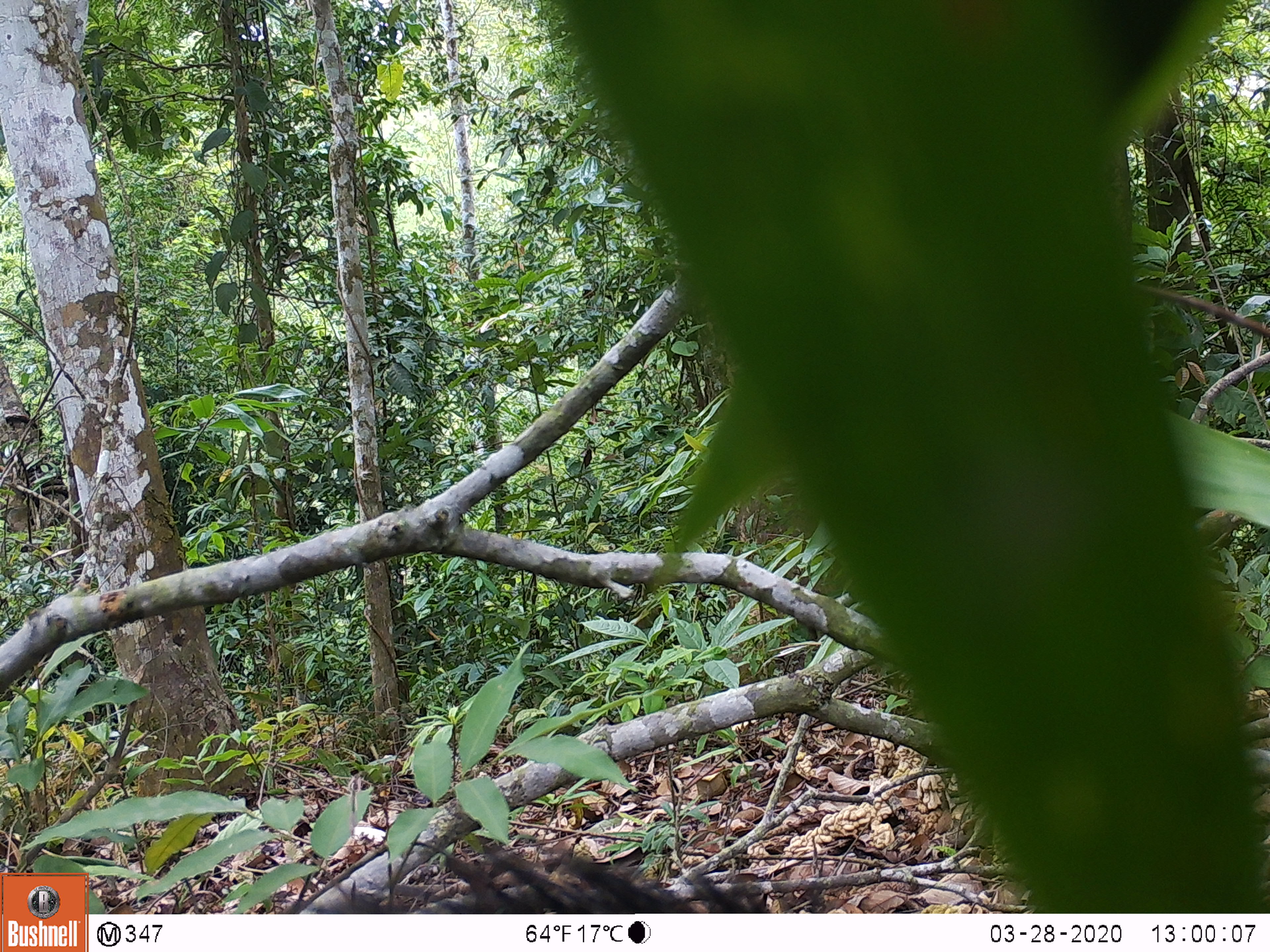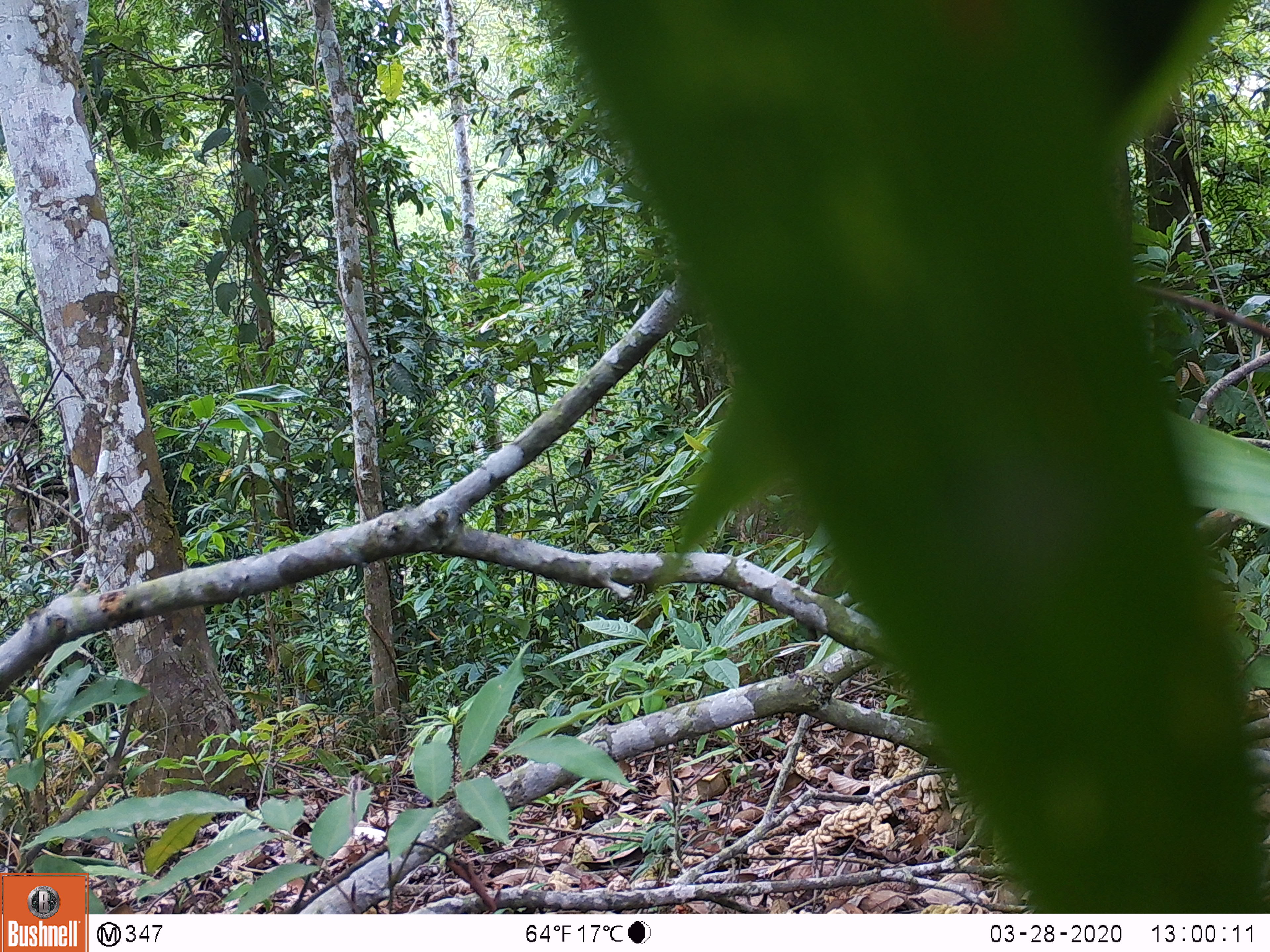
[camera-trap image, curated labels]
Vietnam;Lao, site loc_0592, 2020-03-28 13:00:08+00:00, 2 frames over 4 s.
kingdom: Animalia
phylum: Chordata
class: Mammalia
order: Artiodactyla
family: Suidae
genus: Sus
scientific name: Sus scrofa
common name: eurasian wild pig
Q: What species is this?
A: Eurasian wild pig (Sus scrofa).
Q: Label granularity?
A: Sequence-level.